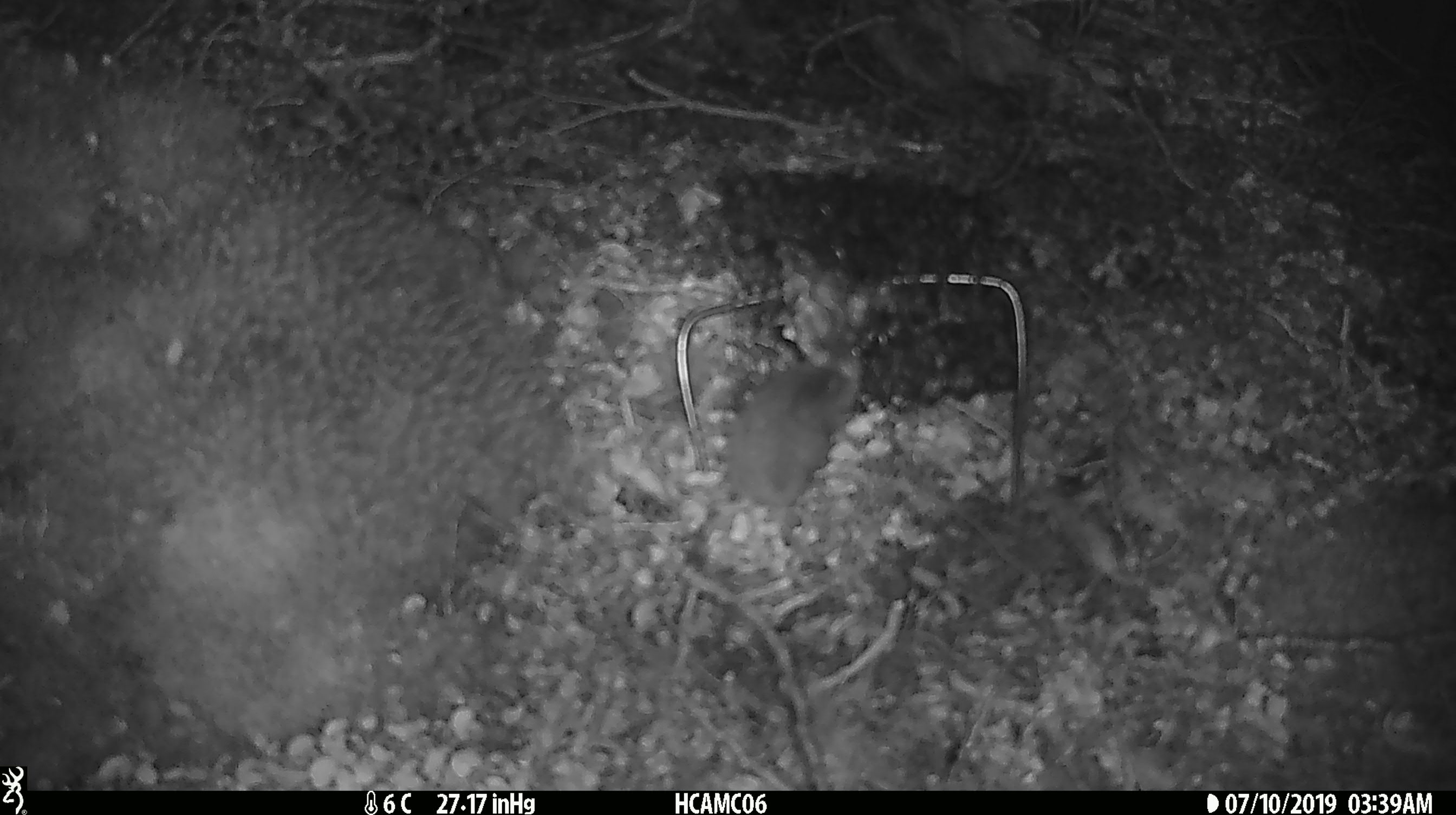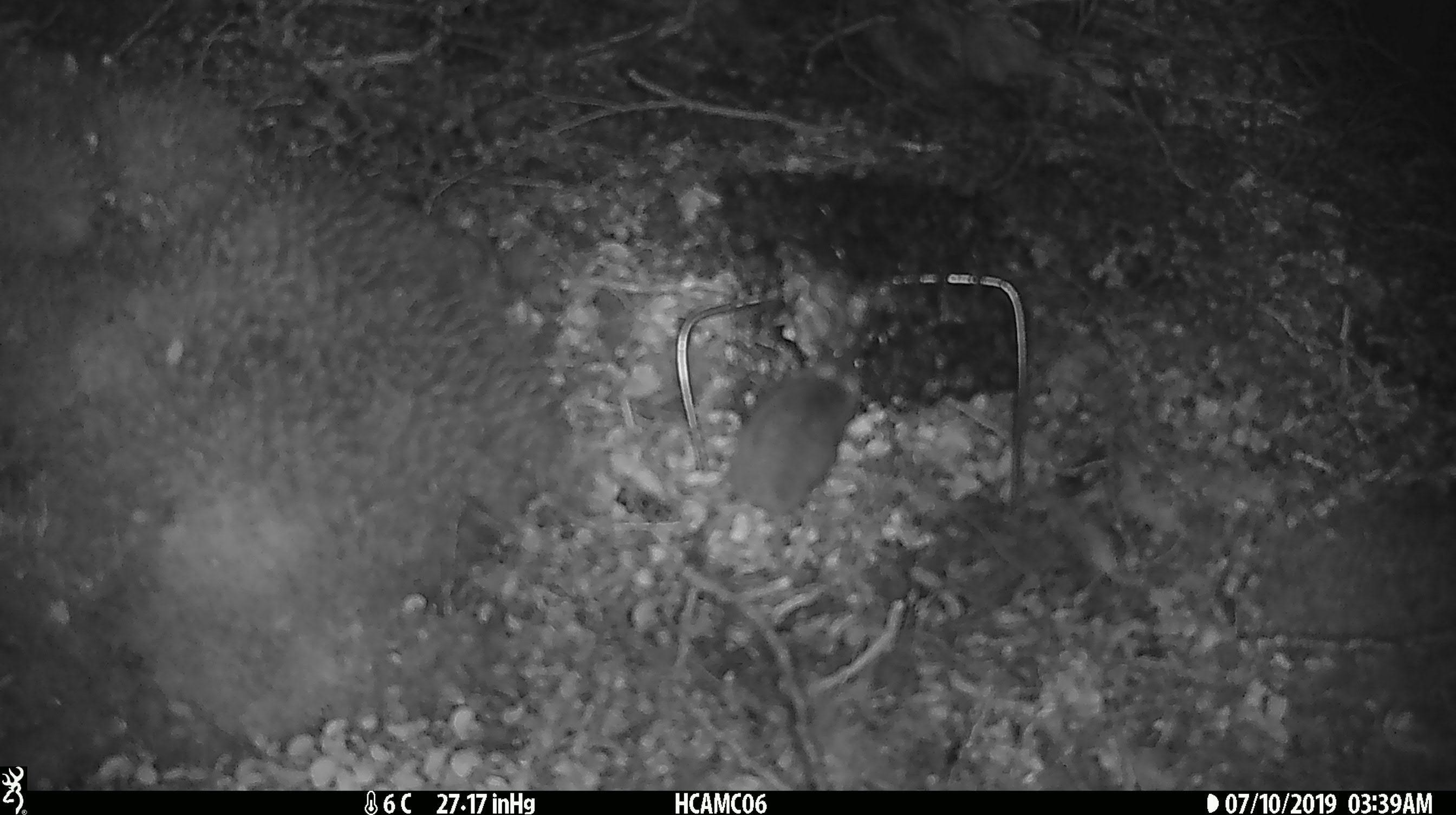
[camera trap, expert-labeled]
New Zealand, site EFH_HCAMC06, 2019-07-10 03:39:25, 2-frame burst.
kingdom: Animalia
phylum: Chordata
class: Mammalia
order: Rodentia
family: Muridae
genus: Mus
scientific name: Mus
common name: mouse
Mouse (Mus).